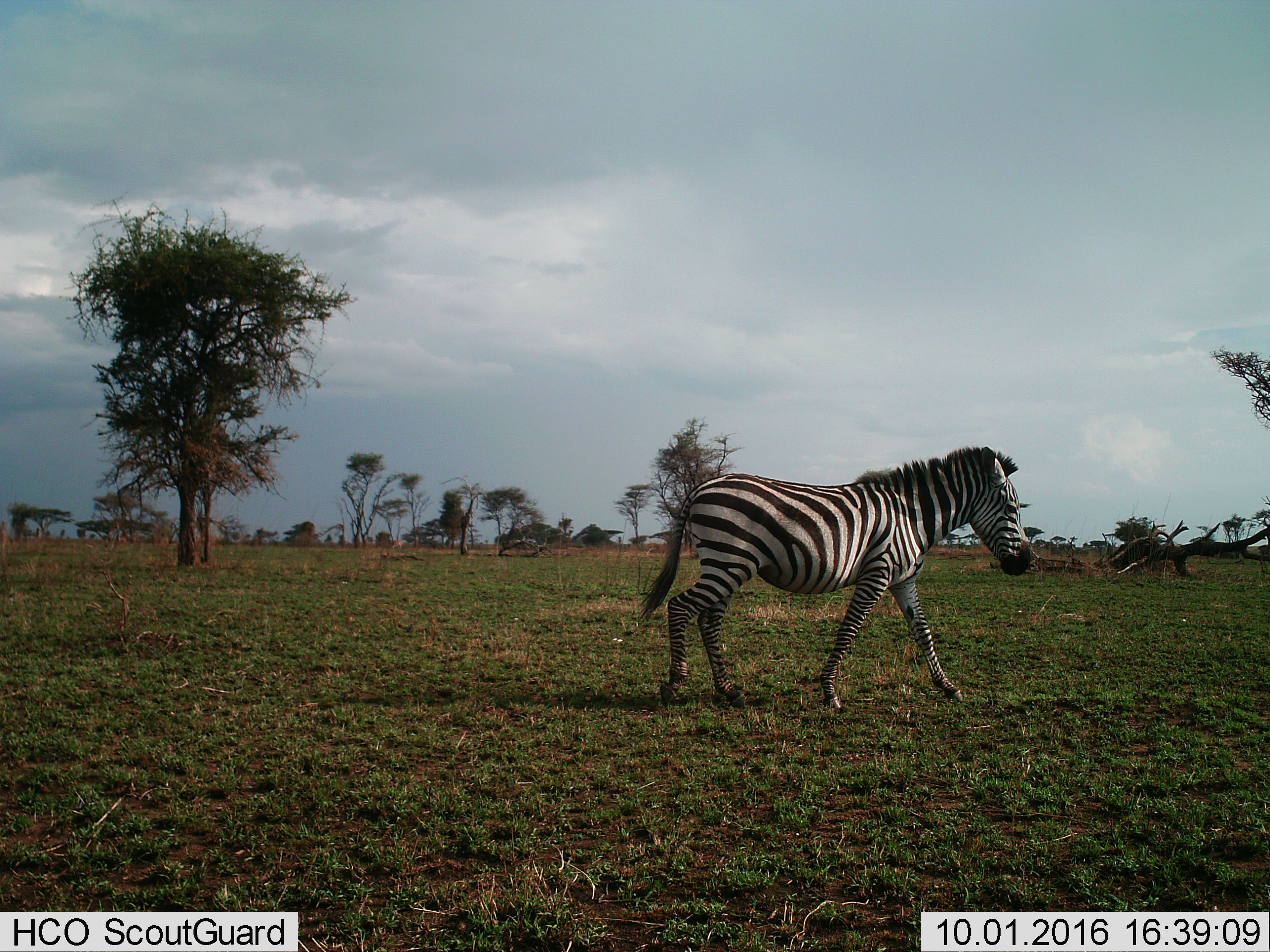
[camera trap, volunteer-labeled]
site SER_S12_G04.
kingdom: Animalia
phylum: Chordata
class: Mammalia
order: Perissodactyla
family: Equidae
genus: Equus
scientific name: Equus quagga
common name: plains zebra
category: zebraplains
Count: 1.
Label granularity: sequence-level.